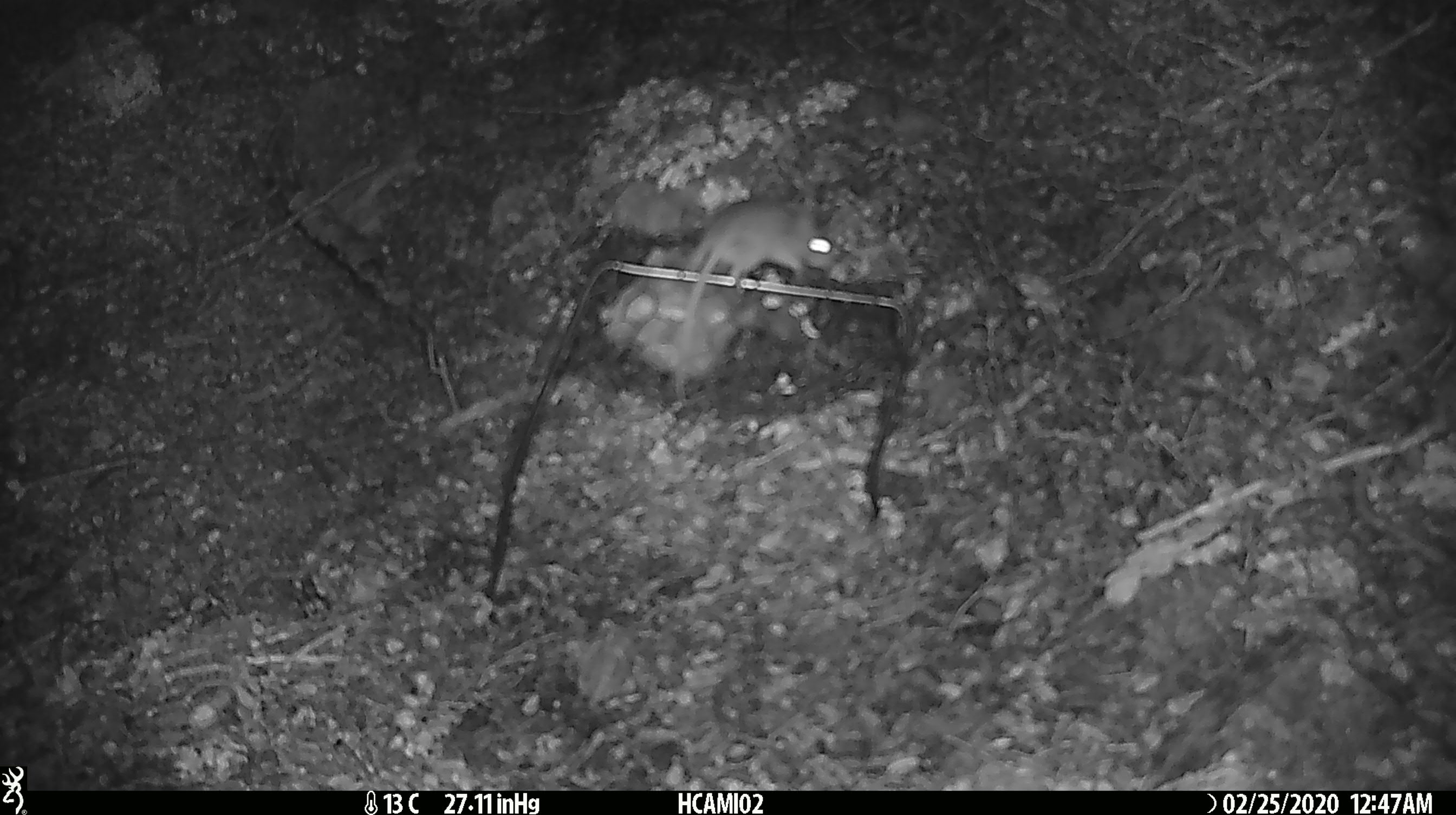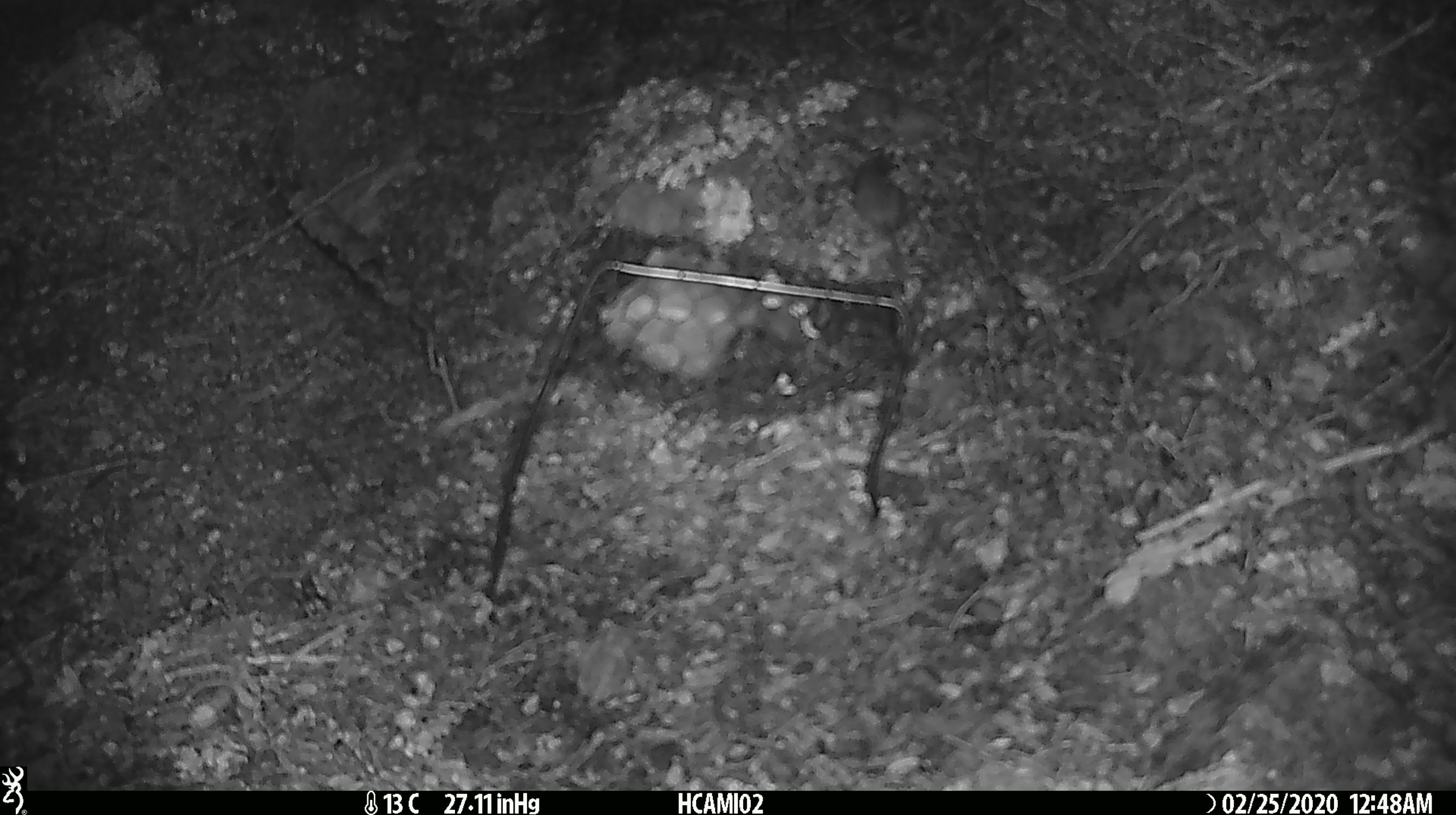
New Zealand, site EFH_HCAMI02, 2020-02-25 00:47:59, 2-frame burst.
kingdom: Animalia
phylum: Chordata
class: Mammalia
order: Rodentia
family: Muridae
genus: Mus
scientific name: Mus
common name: mouse